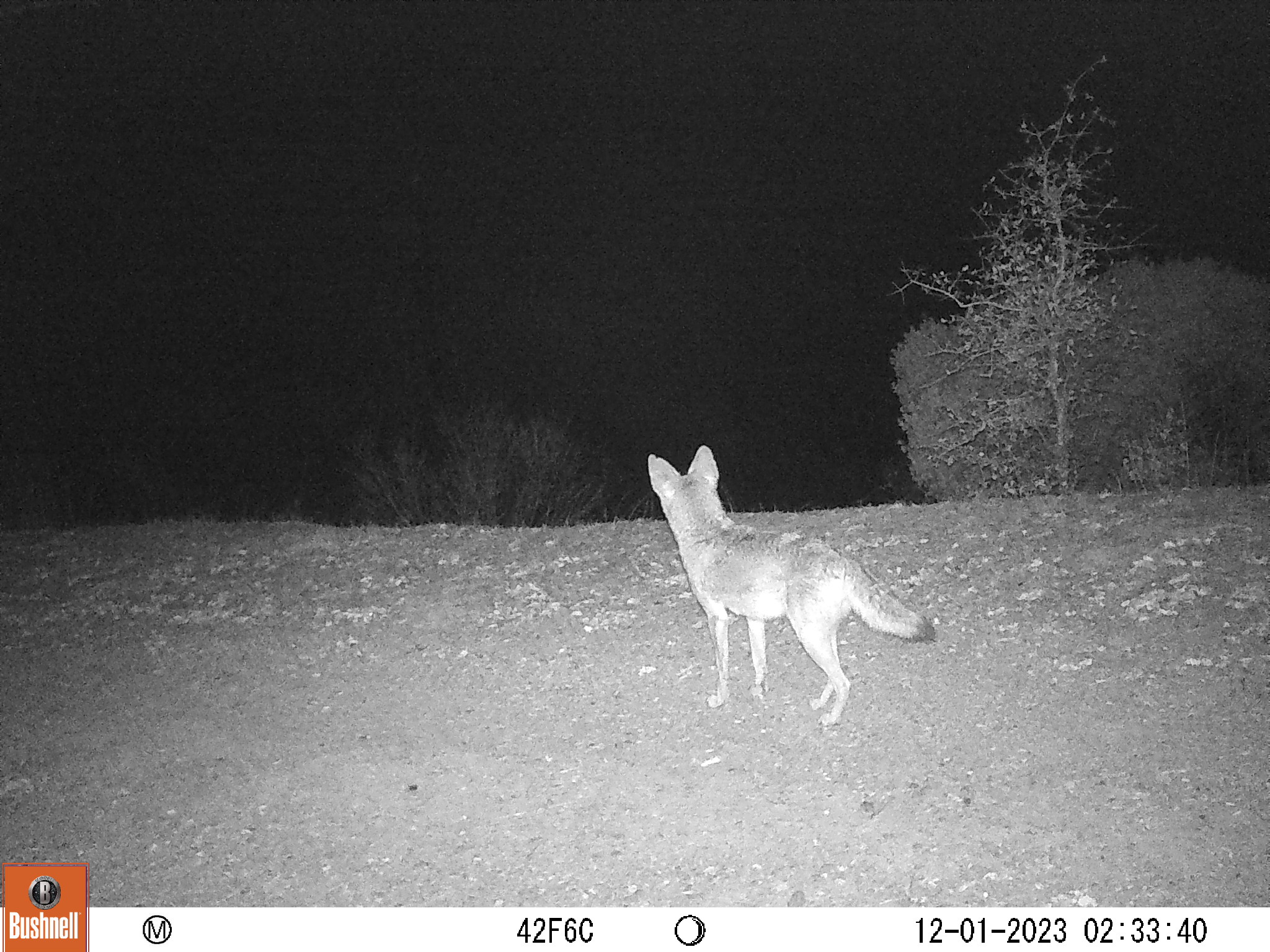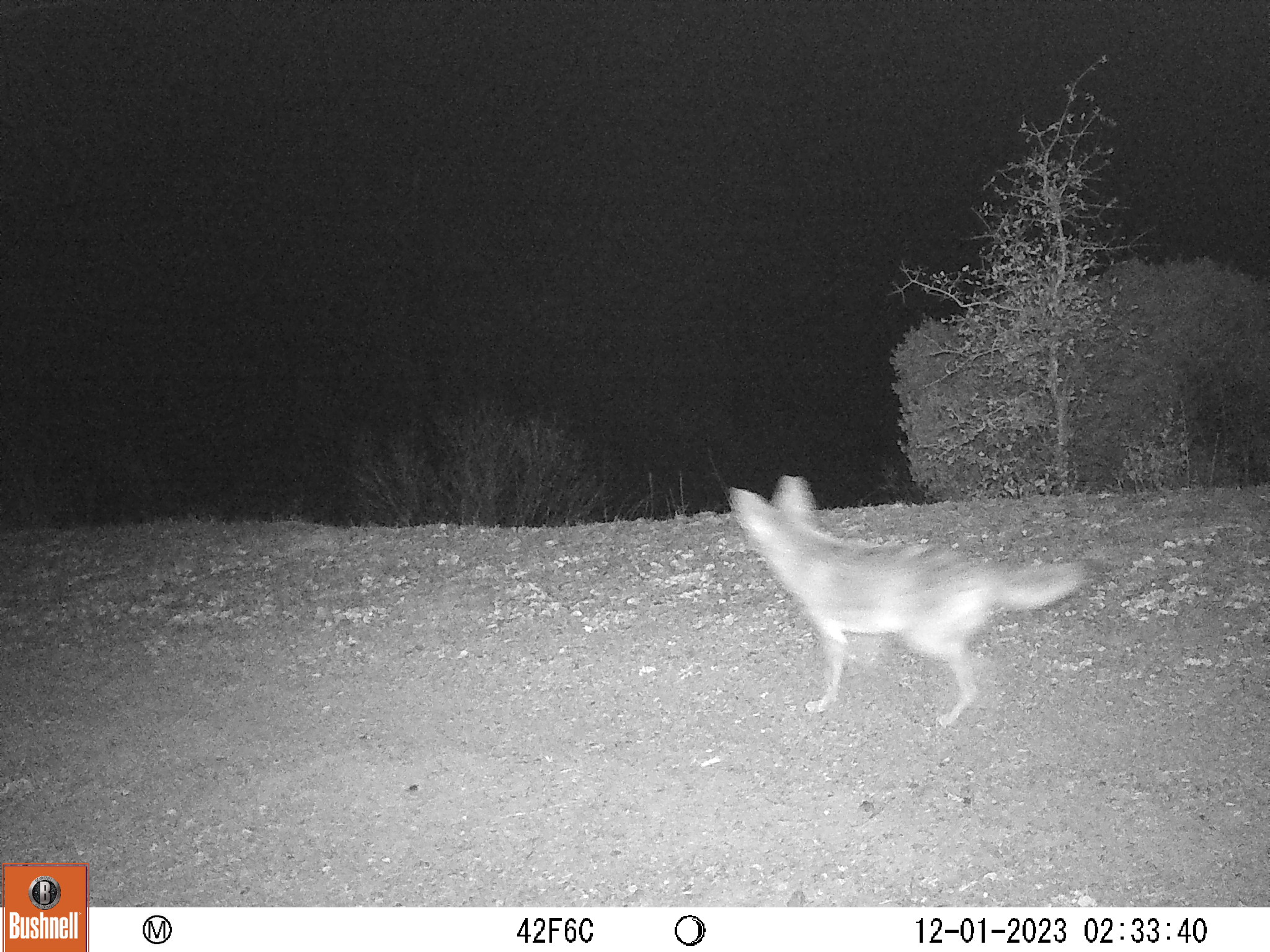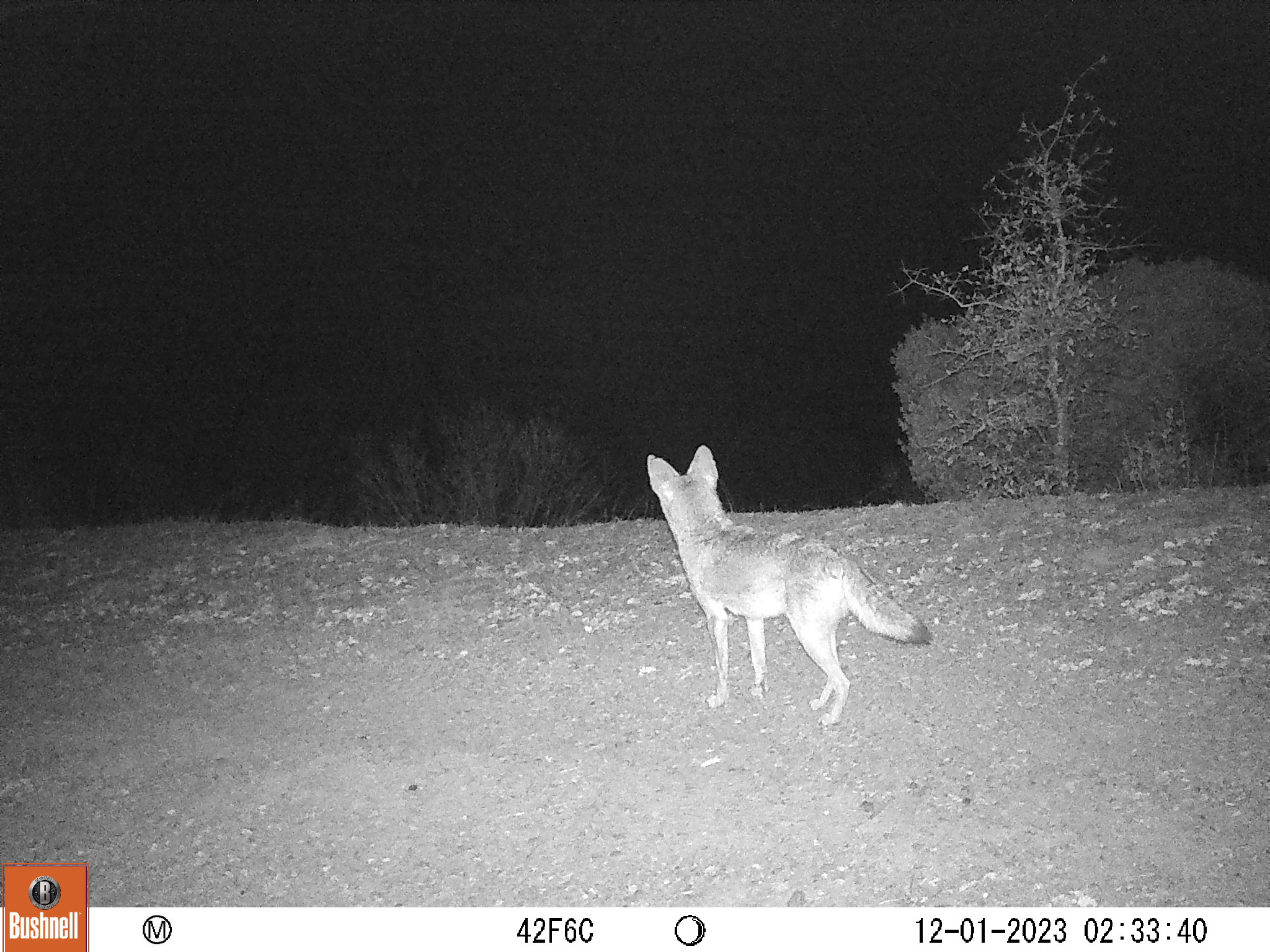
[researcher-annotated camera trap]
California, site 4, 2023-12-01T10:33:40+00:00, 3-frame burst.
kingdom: Animalia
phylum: Chordata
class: Mammalia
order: Carnivora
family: Canidae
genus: Canis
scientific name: Canis latrans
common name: coyote